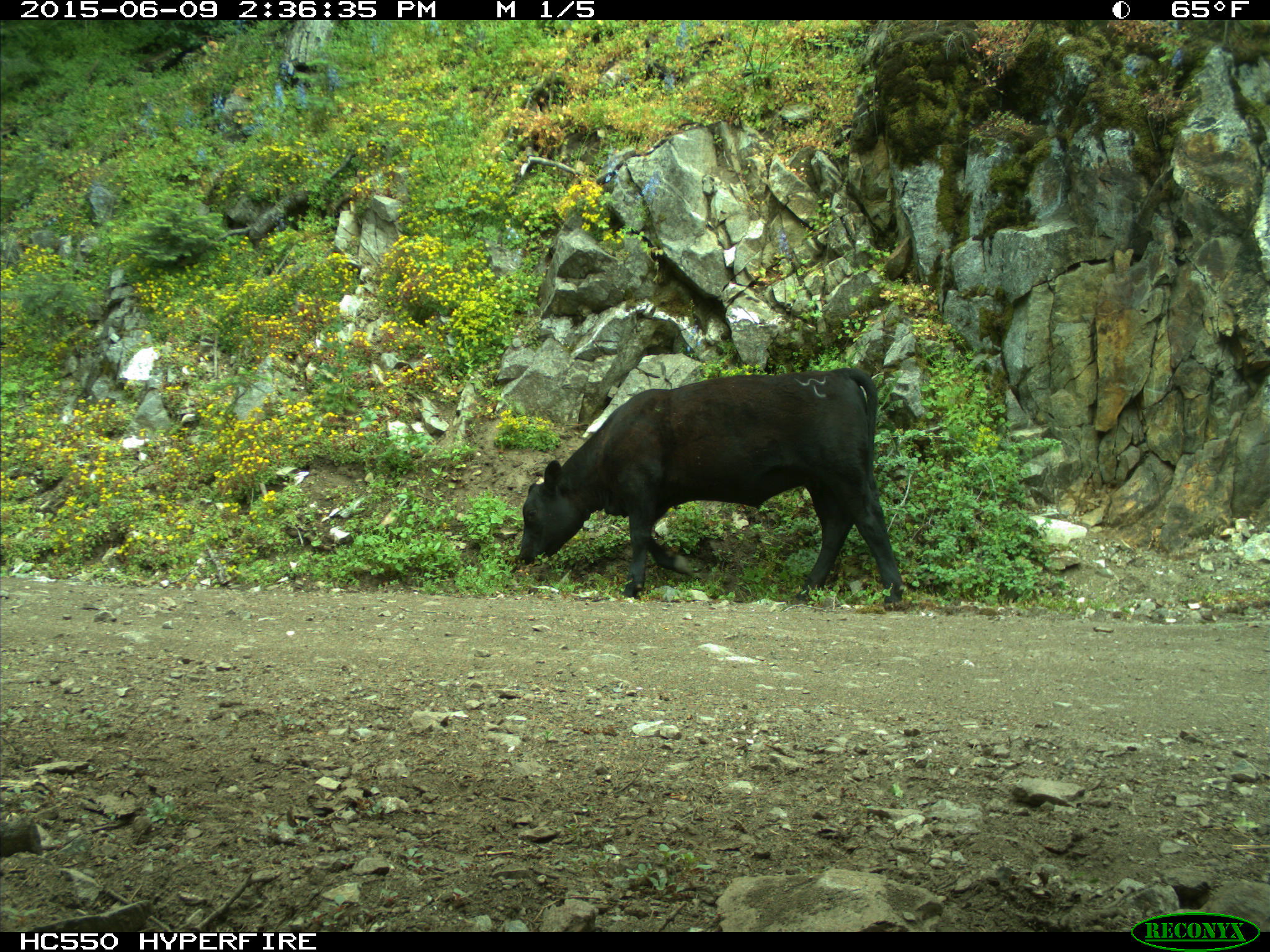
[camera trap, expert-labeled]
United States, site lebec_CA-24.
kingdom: Animalia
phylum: Chordata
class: Mammalia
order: Artiodactyla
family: Bovidae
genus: Bos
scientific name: Bos taurus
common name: domestic cow